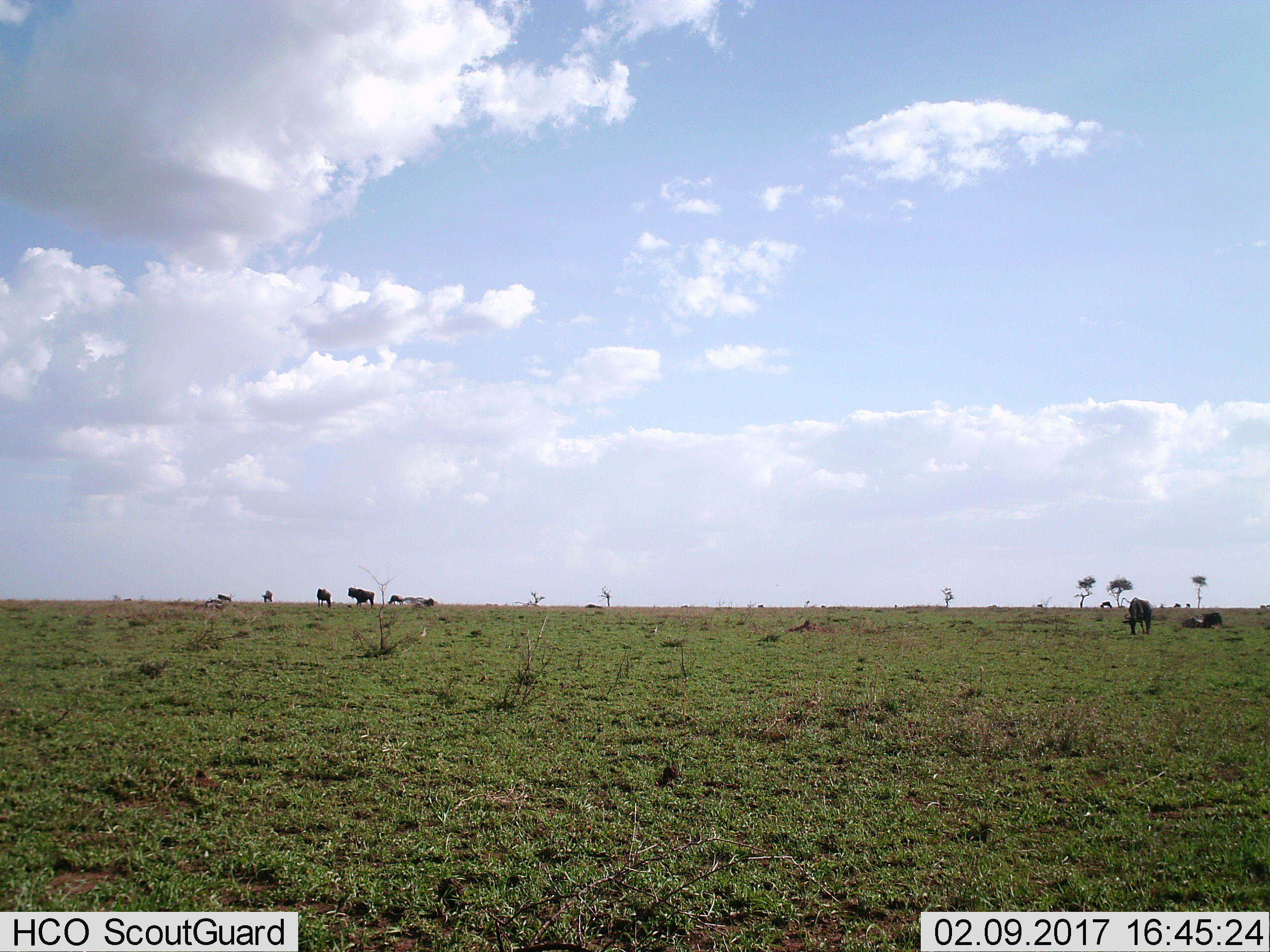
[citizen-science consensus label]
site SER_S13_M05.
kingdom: Animalia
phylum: Chordata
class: Mammalia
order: Artiodactyla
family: Bovidae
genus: Connochaetes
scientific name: Connochaetes taurinus taurinus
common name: blue wildebeest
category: wildebeestblue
Wildebeestblue (blue wildebeest) (Connochaetes taurinus taurinus), count 7. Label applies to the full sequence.